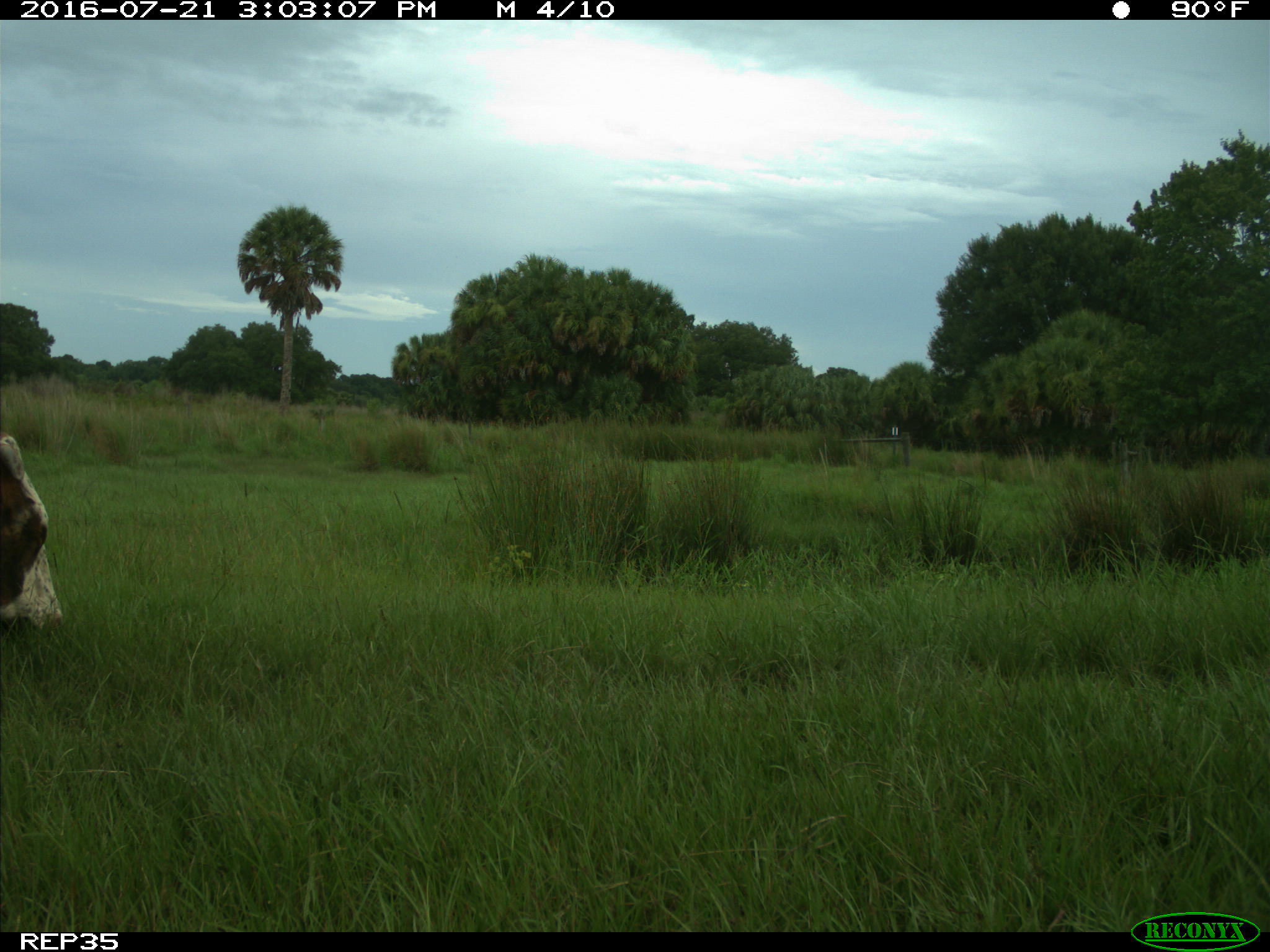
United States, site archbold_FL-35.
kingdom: Animalia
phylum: Chordata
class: Mammalia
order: Artiodactyla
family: Bovidae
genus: Bos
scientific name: Bos taurus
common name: domestic cow